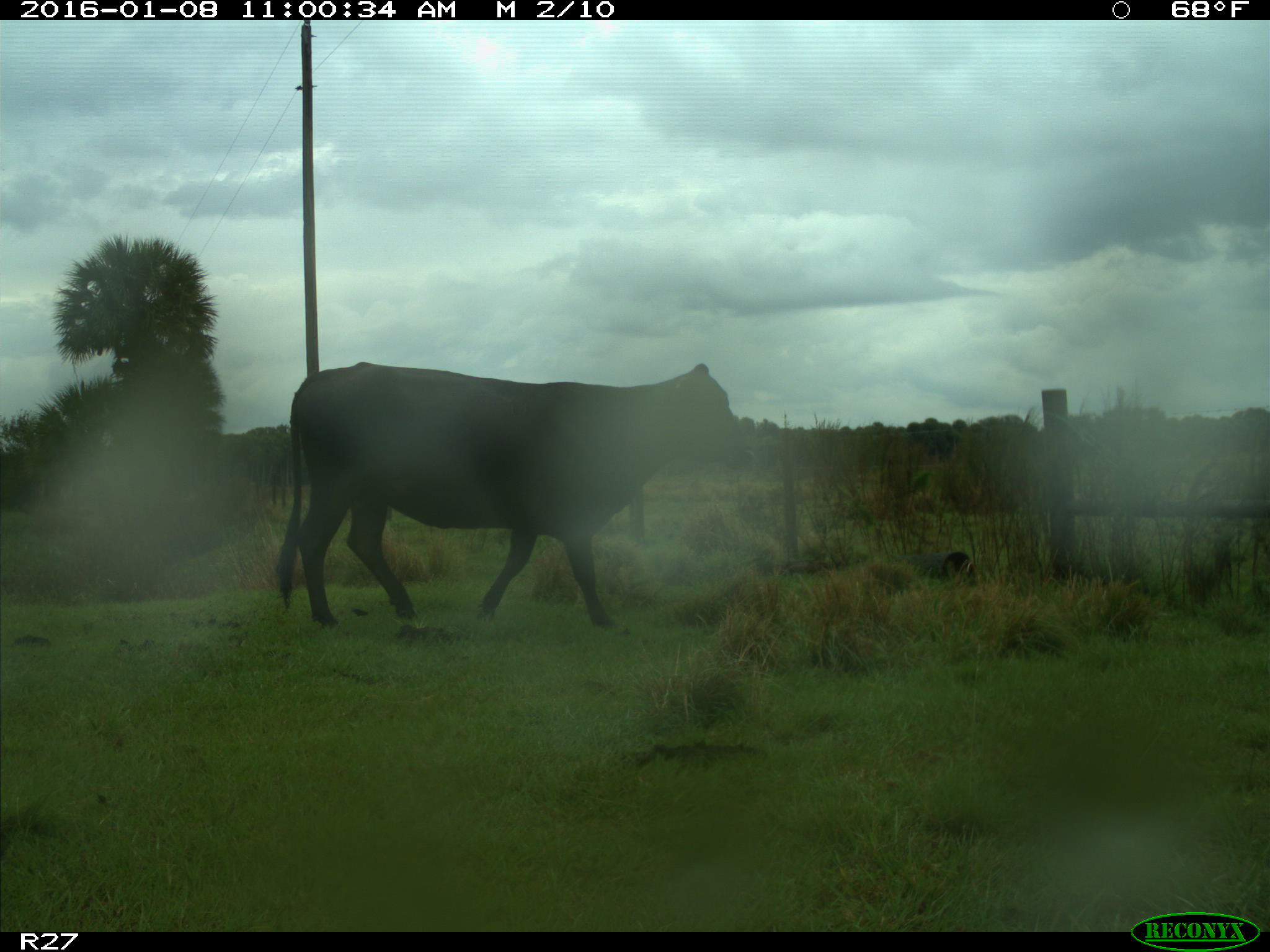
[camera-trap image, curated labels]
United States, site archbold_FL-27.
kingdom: Animalia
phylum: Chordata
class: Mammalia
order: Artiodactyla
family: Bovidae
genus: Bos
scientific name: Bos taurus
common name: domestic cow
Bos taurus (domestic cow).